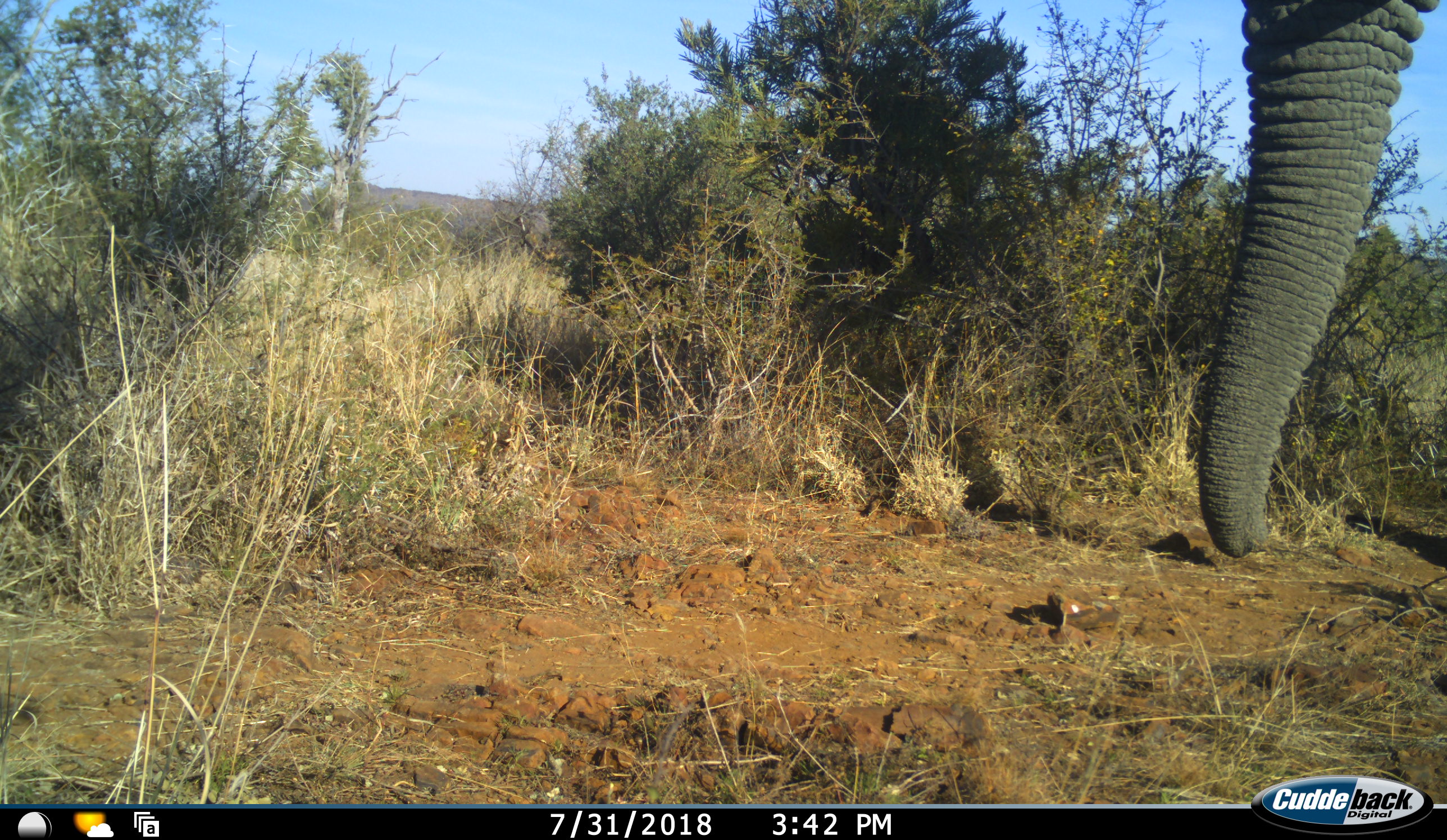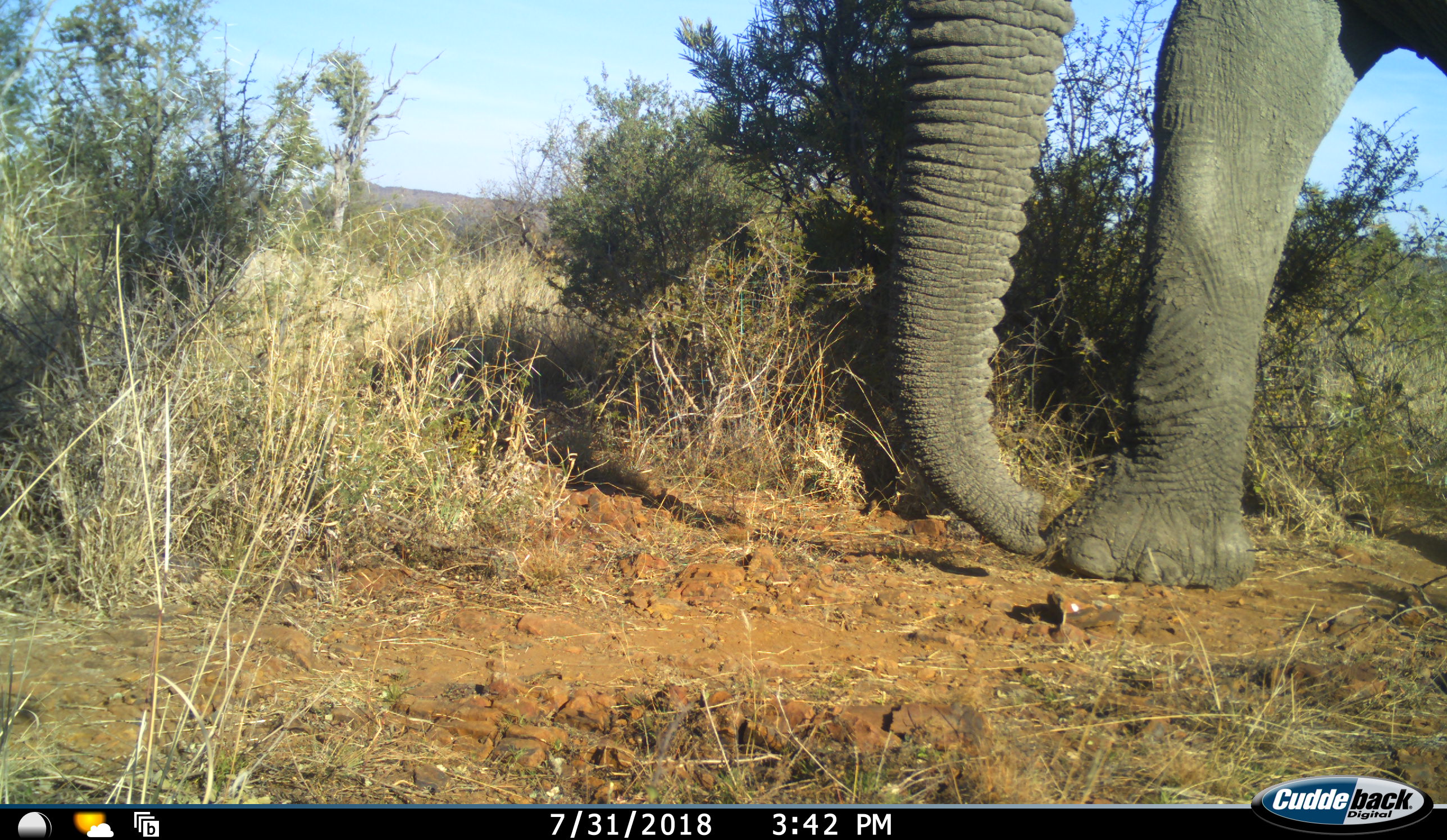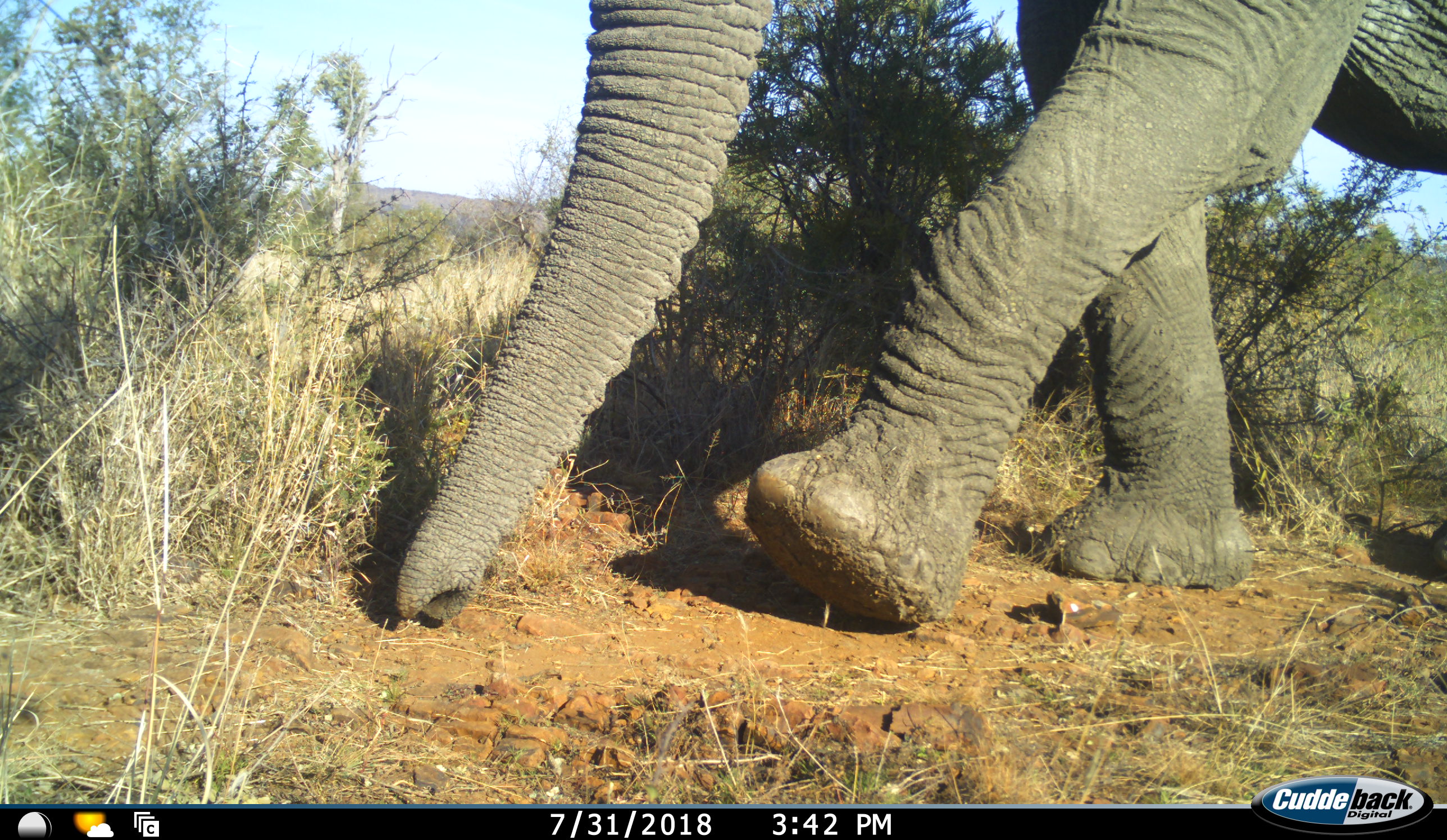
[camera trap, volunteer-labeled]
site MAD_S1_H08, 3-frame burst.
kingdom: Animalia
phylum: Chordata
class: Mammalia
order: Proboscidea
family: Elephantidae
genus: Loxodonta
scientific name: Loxodonta africana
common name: african bush elephant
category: elephant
Elephant (african bush elephant) (Loxodonta africana), count 1. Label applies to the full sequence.